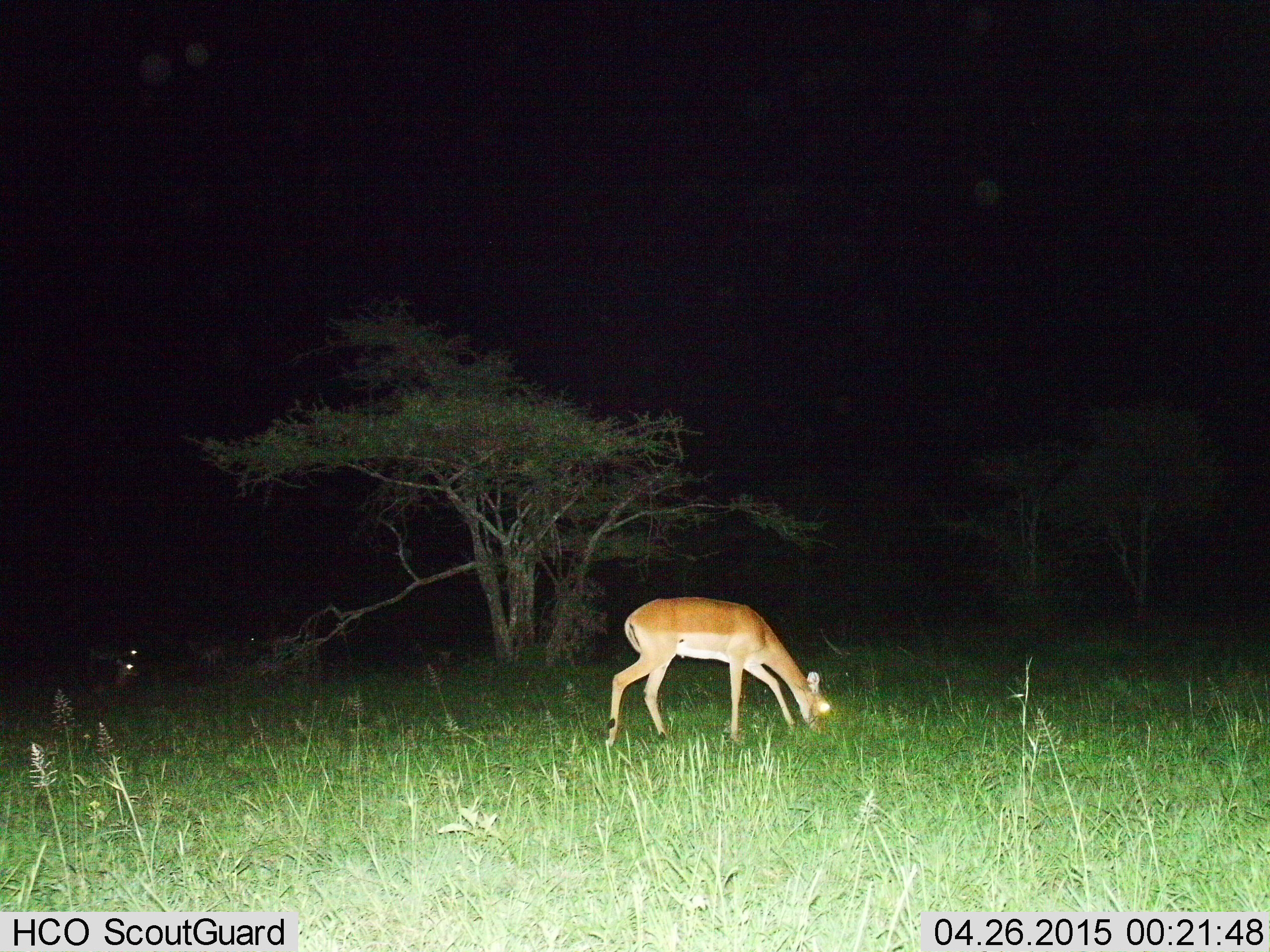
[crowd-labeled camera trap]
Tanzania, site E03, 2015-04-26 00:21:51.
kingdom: Animalia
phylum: Chordata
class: Mammalia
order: Artiodactyla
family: Bovidae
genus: Aepyceros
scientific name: Aepyceros melampus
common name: impala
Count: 3.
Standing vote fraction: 40%.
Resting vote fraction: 40%.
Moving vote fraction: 0%.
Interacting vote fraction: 10%.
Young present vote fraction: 0%.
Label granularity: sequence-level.